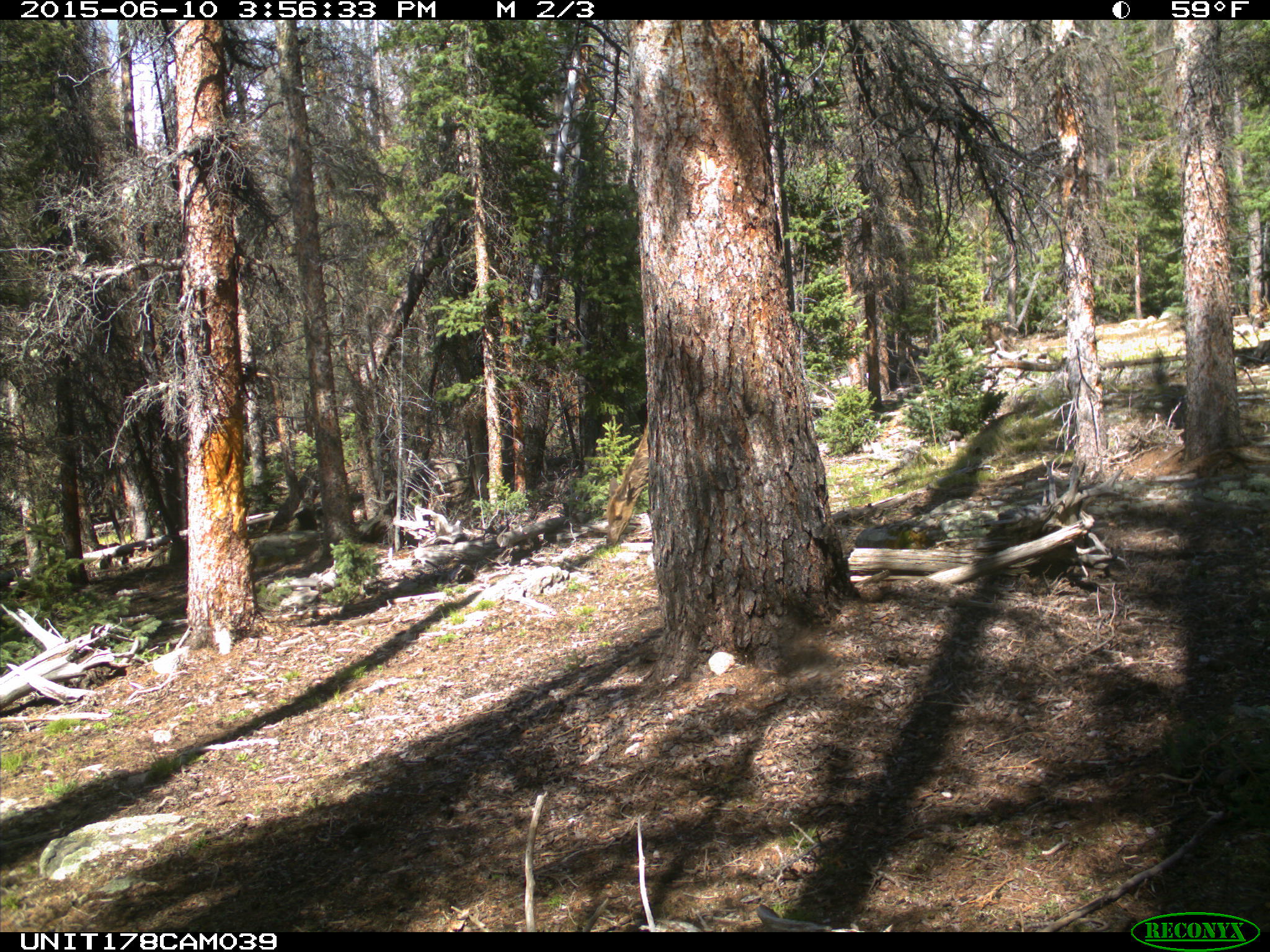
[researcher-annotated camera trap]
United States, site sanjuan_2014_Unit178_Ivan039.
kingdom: Animalia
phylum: Chordata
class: Mammalia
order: Artiodactyla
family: Cervidae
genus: Cervus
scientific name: Cervus elaphus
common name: red deer